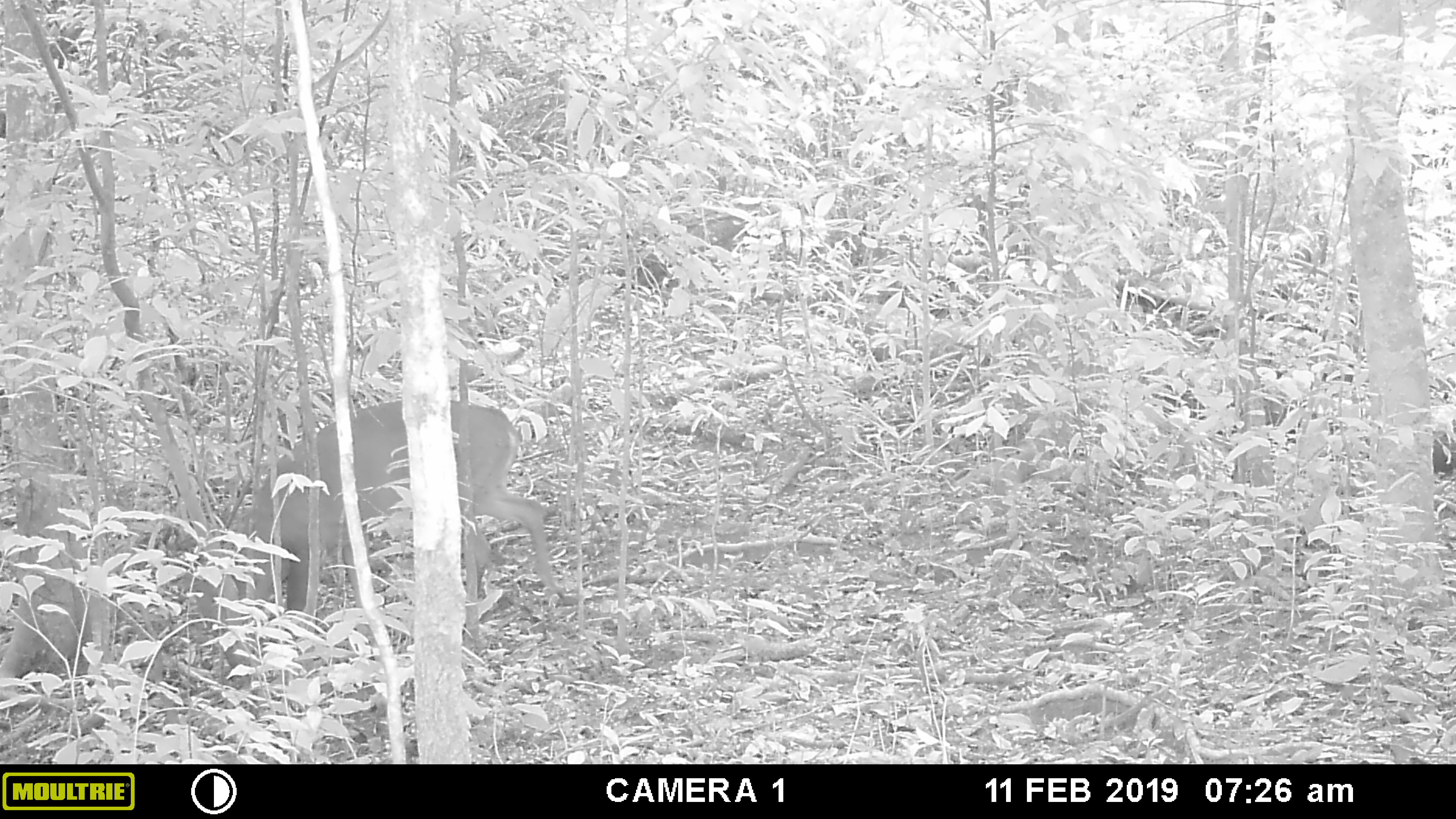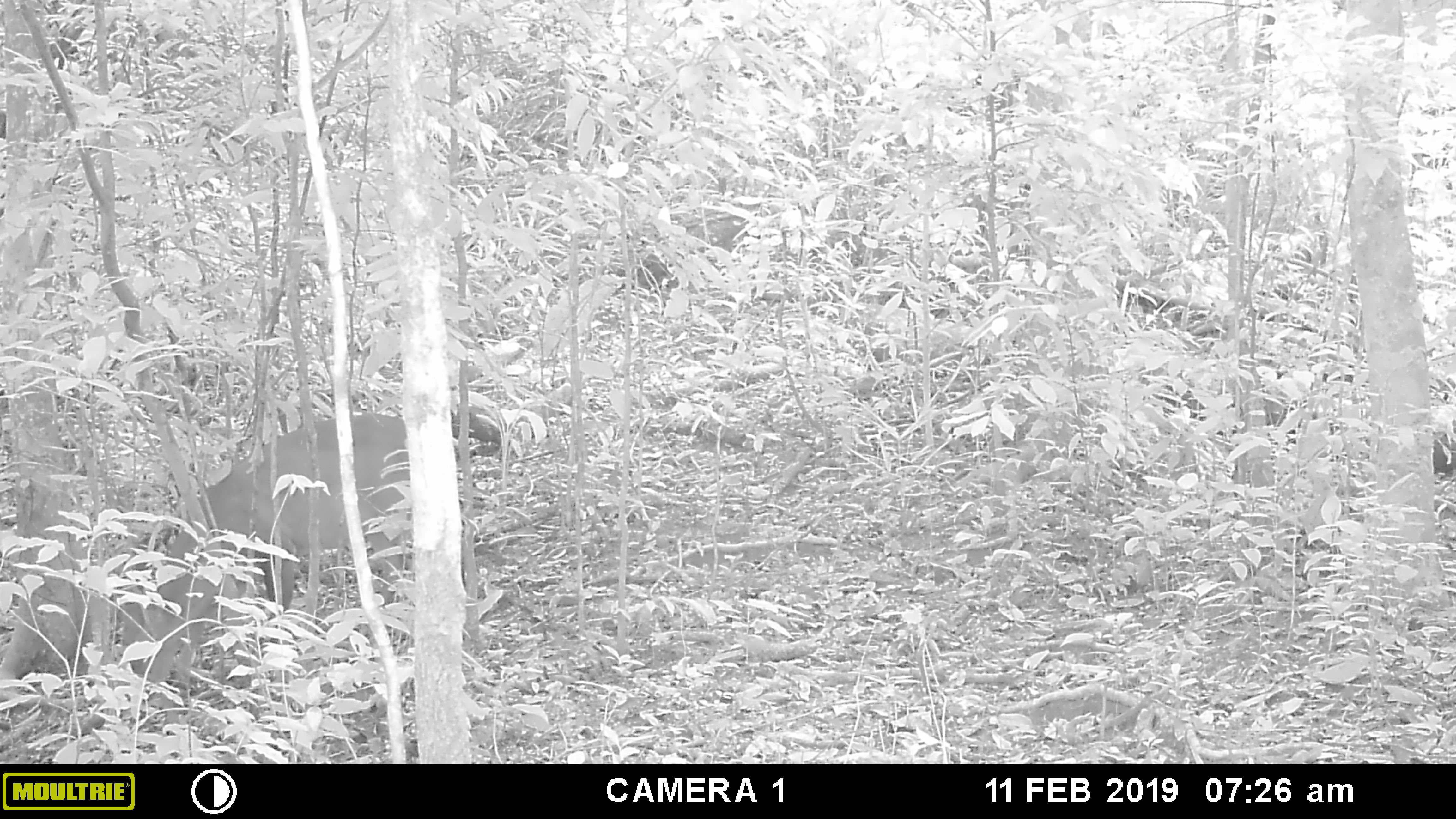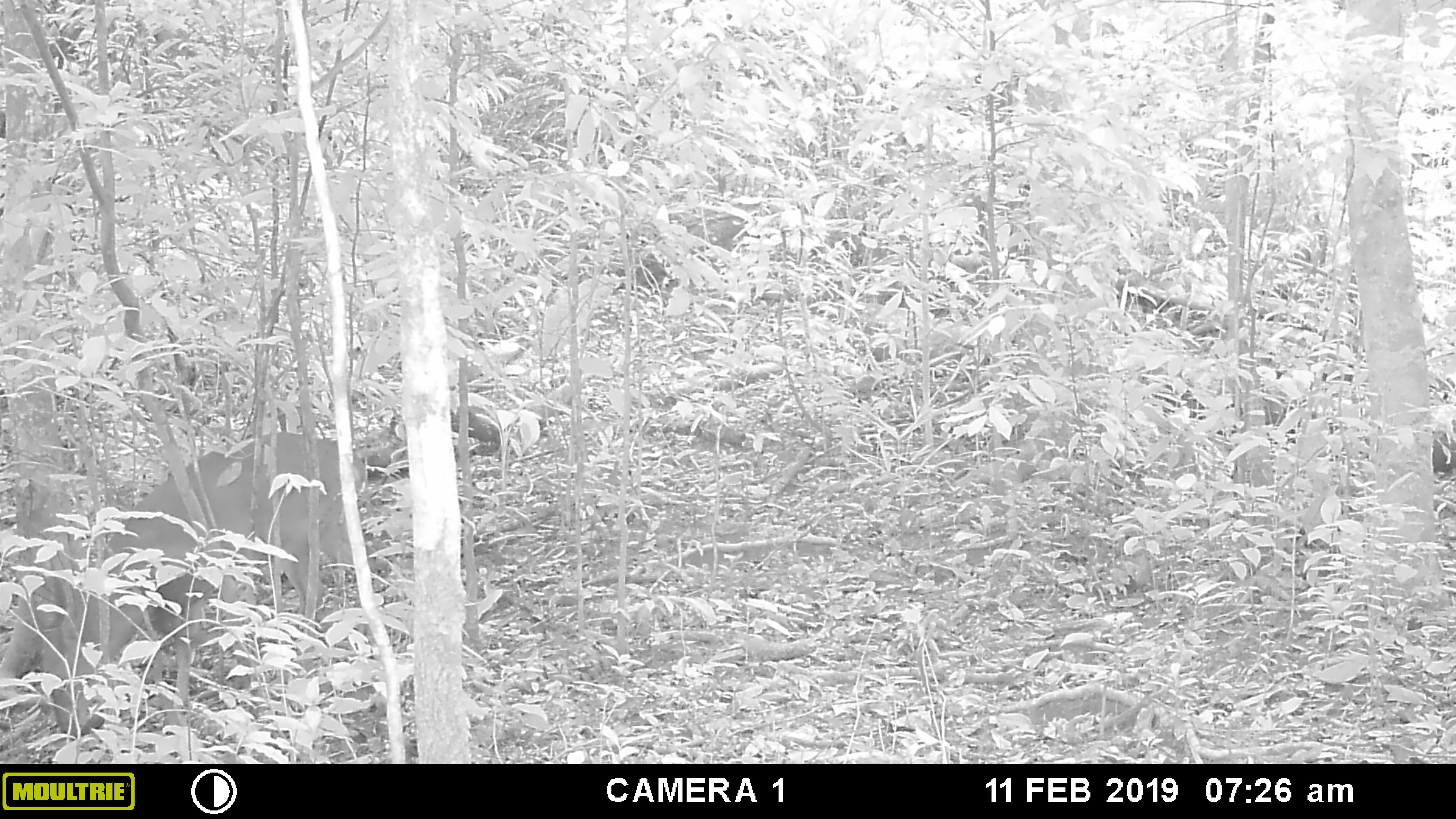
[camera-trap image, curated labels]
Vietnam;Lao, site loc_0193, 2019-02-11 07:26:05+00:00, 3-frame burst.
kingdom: Animalia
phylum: Chordata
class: Mammalia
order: Artiodactyla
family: Cervidae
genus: Muntiacus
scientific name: Muntiacus vuquangensis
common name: large-antlered muntjac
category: large antlered muntjac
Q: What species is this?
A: Large antlered muntjac (large-antlered muntjac) (Muntiacus vuquangensis).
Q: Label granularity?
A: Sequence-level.